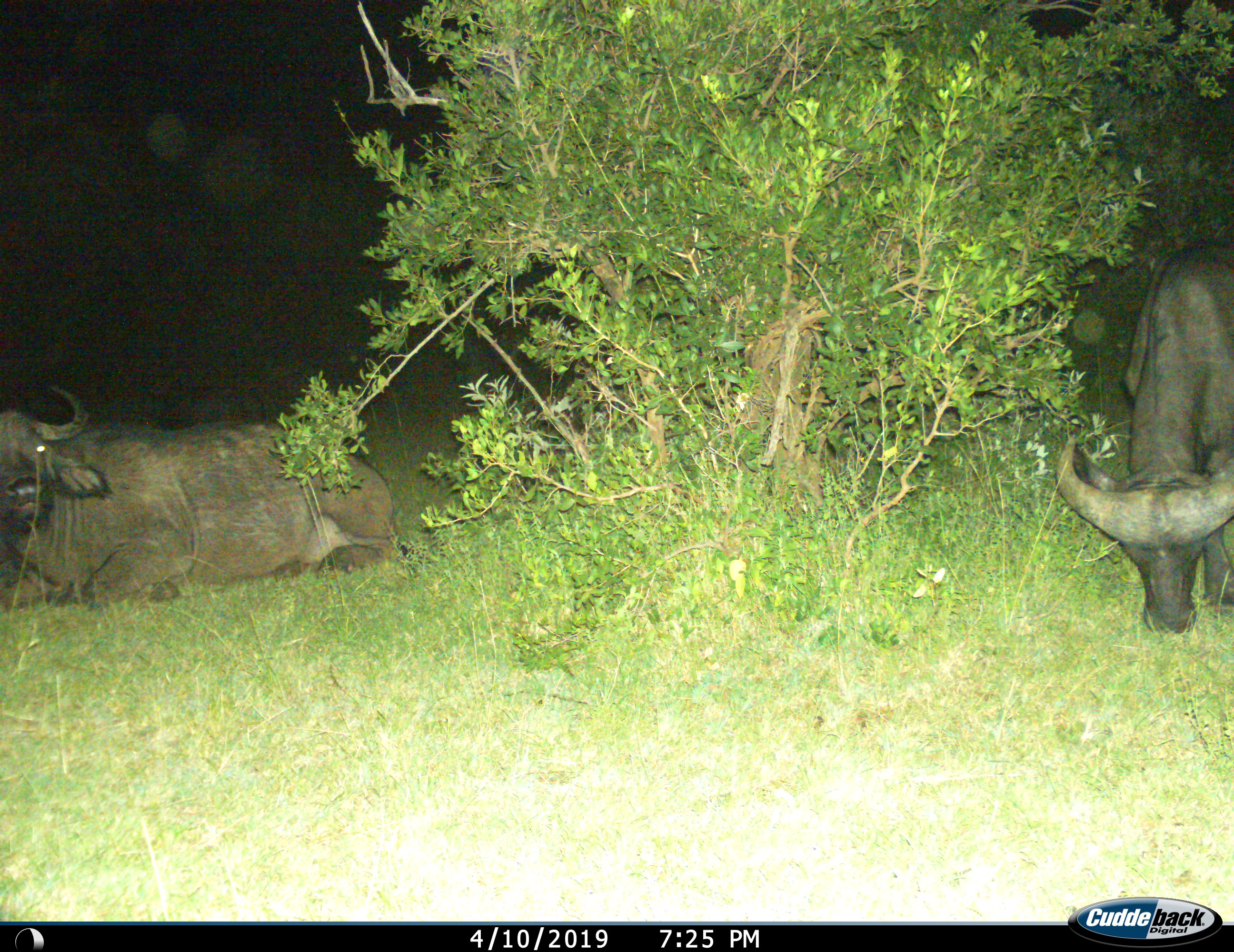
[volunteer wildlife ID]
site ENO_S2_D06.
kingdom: Animalia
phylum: Chordata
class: Mammalia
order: Artiodactyla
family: Bovidae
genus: Syncerus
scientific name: Syncerus caffer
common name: african buffalo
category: buffalo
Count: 2.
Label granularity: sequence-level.